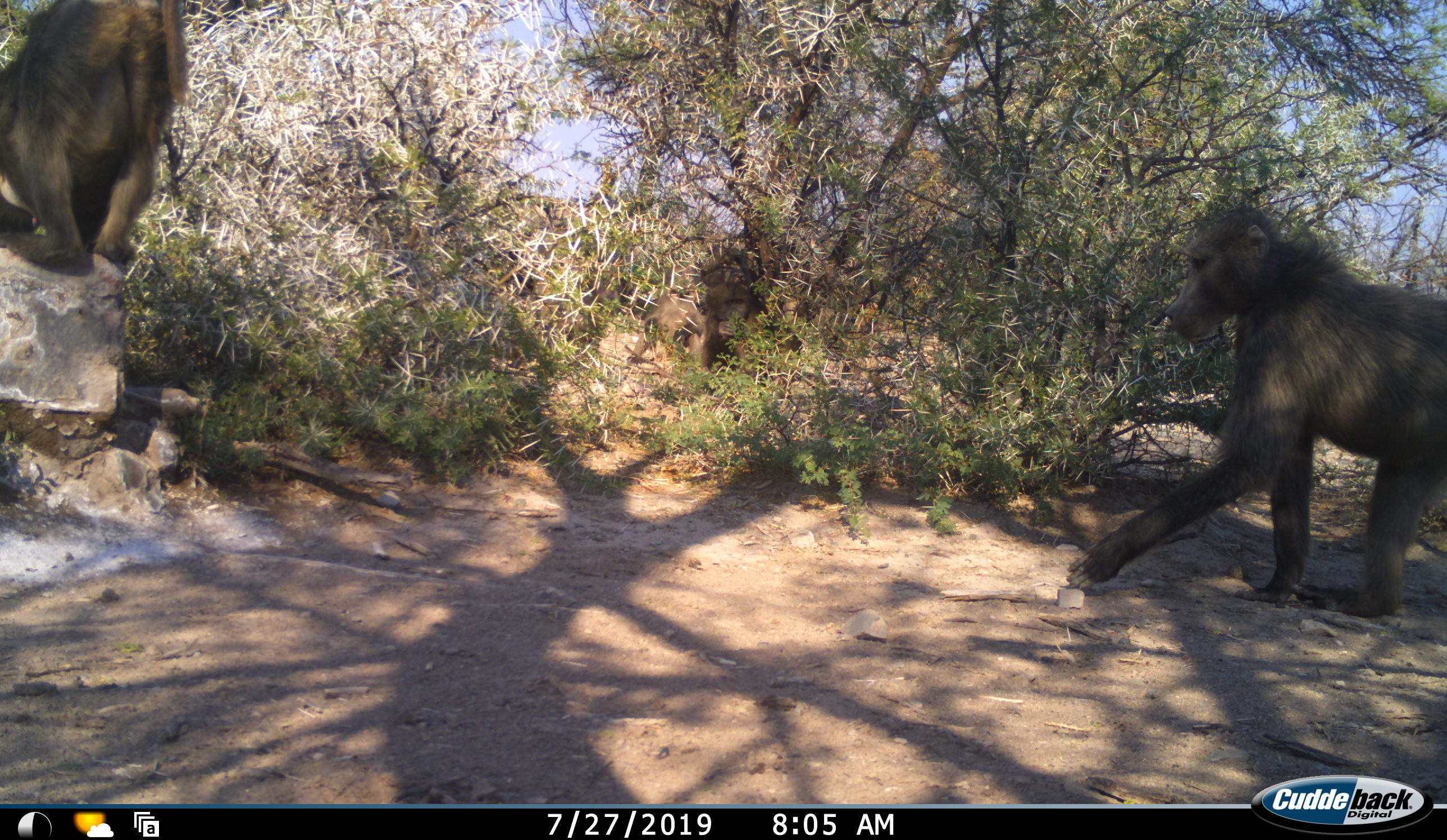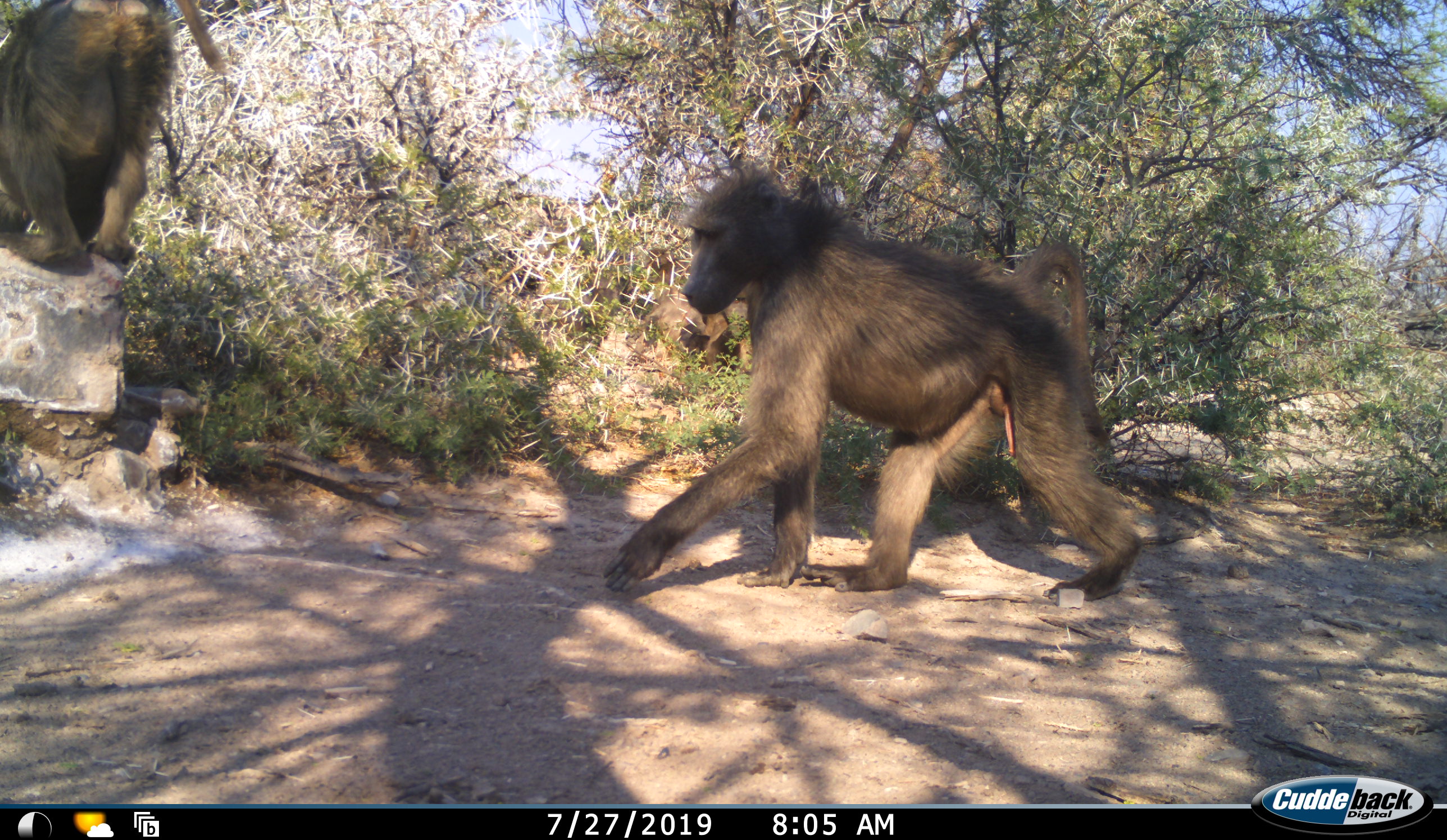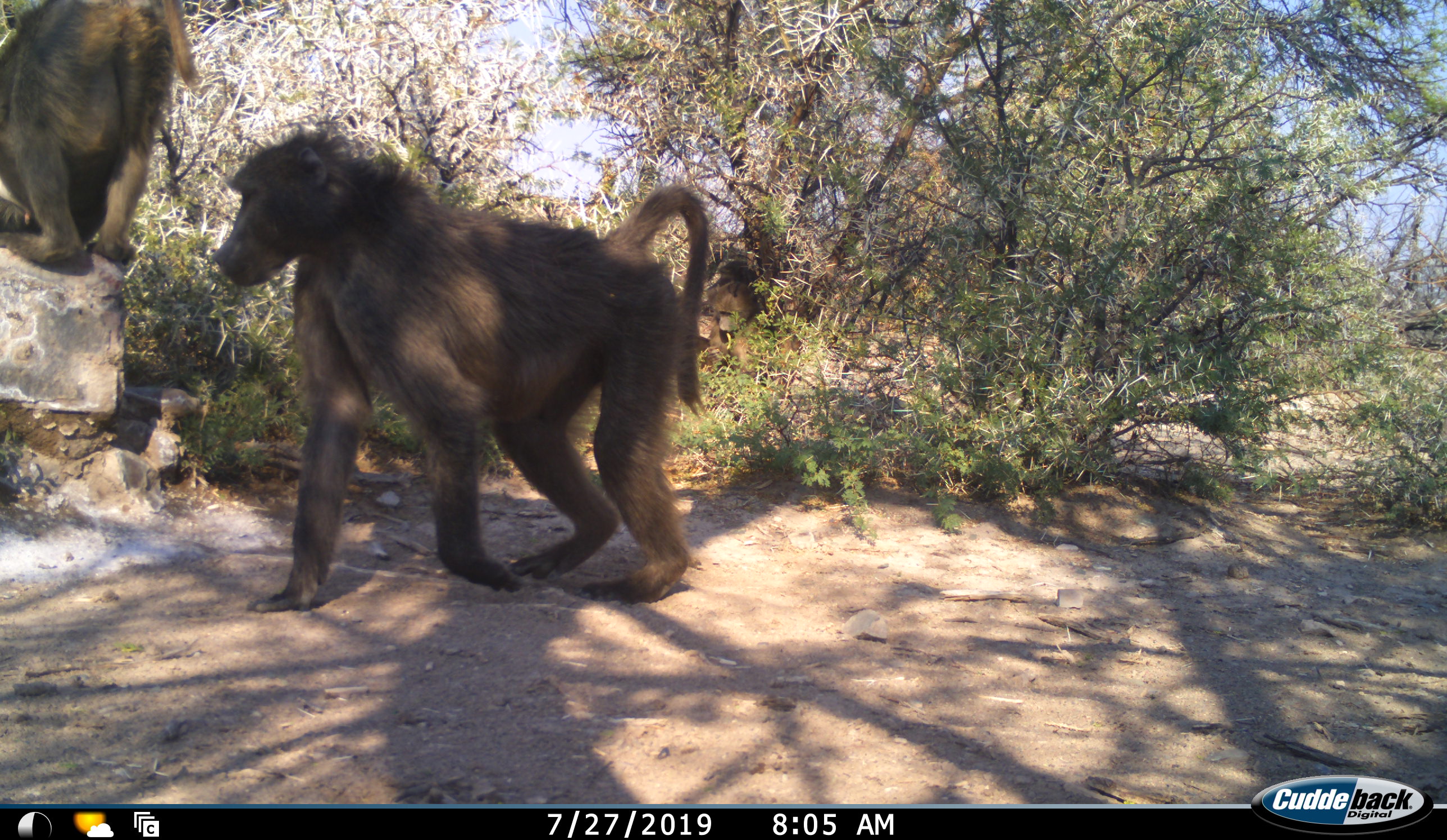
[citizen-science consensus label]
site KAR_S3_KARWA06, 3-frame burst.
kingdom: Animalia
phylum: Chordata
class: Mammalia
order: Primates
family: Cercopithecidae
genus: Papio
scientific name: Papio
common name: baboon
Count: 2.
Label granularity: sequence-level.